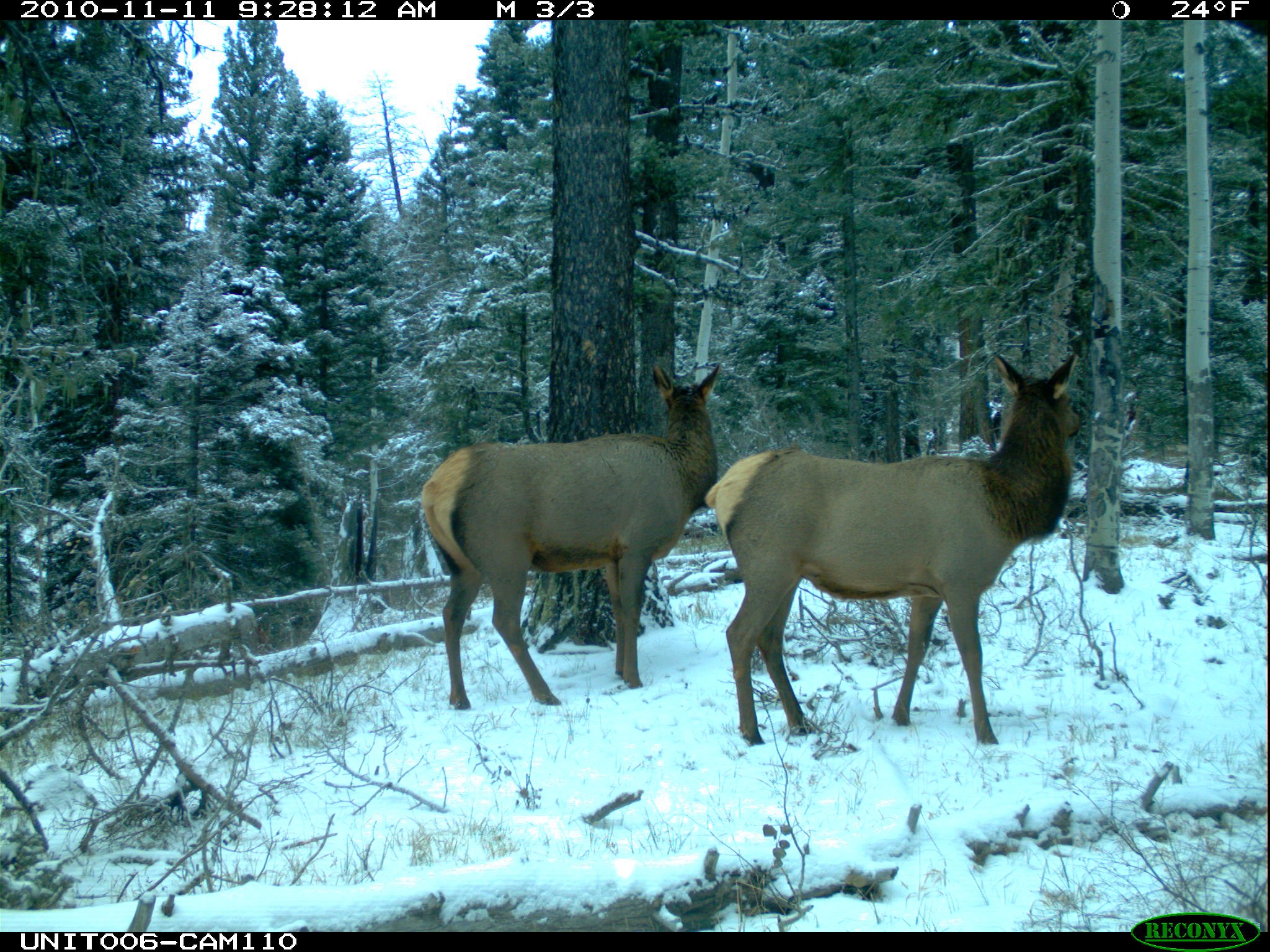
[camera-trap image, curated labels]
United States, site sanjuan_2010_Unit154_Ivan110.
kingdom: Animalia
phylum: Chordata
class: Mammalia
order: Artiodactyla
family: Cervidae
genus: Cervus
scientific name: Cervus elaphus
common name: red deer